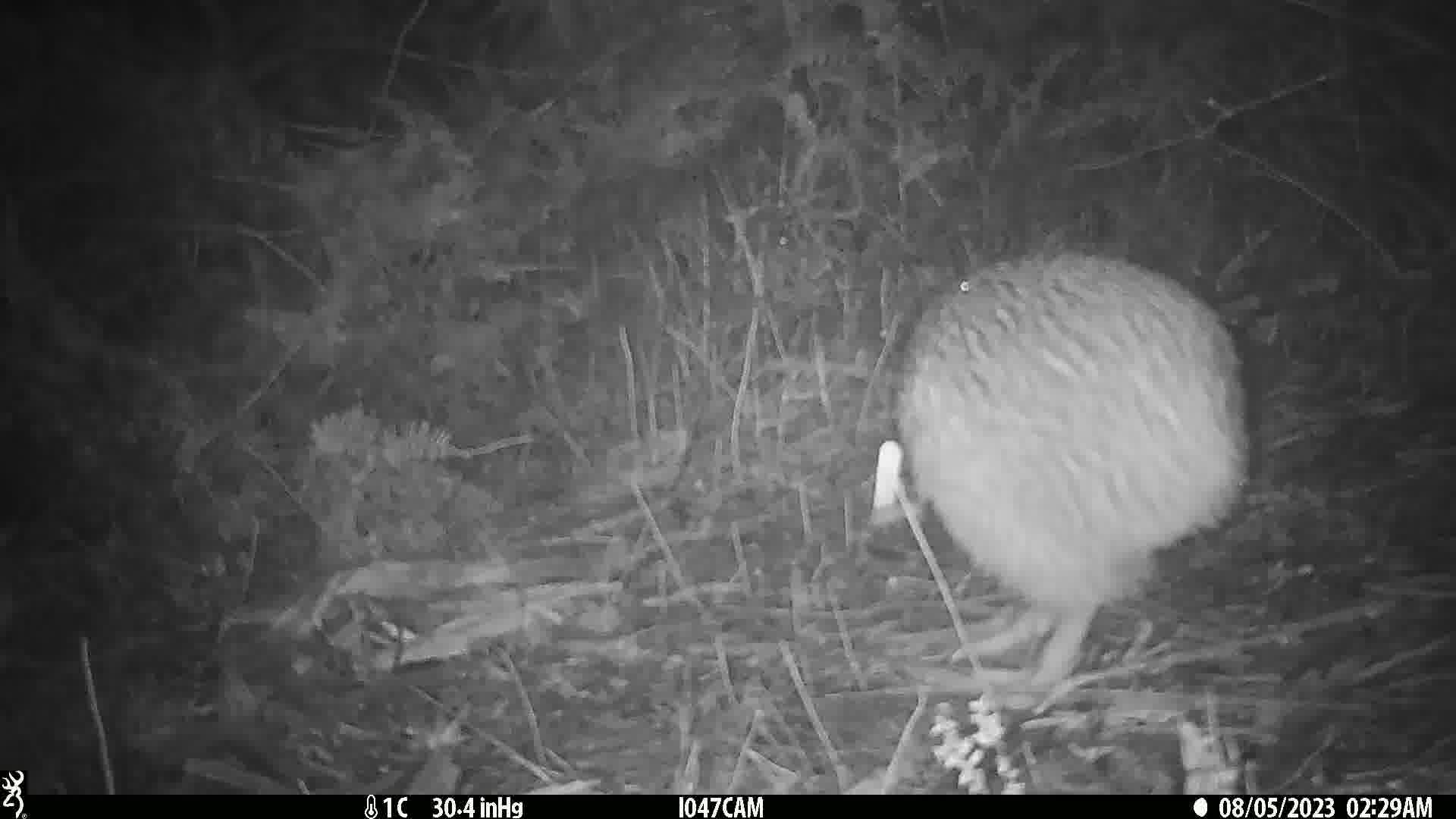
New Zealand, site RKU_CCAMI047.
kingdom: Animalia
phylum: Chordata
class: Aves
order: Apterygiformes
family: Apterygidae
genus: Apteryx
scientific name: Apteryx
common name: kiwi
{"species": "kiwi (Apteryx)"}